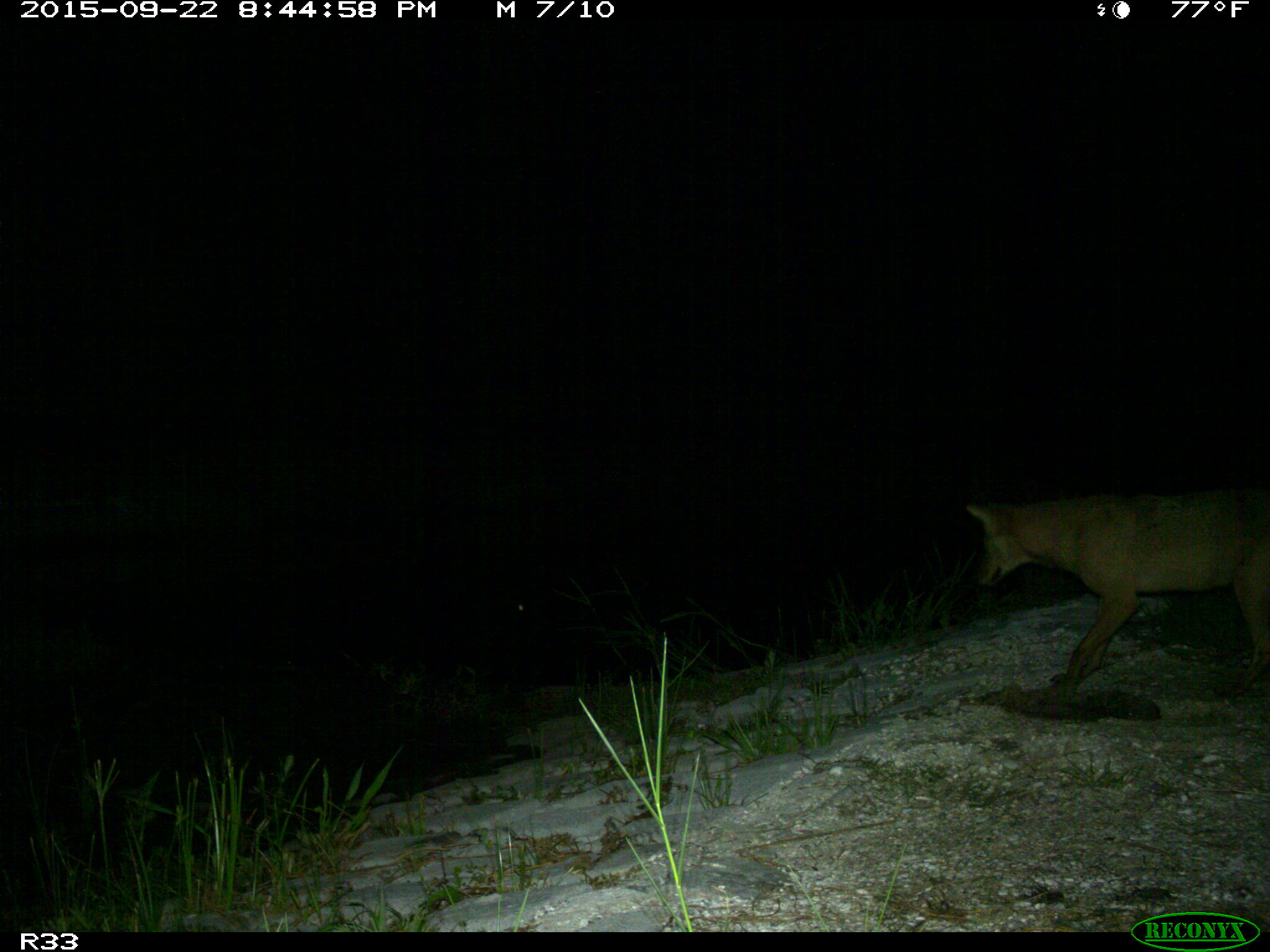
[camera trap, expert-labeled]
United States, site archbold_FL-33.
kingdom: Animalia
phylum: Chordata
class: Mammalia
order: Carnivora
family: Canidae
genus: Canis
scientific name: Canis latrans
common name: coyote